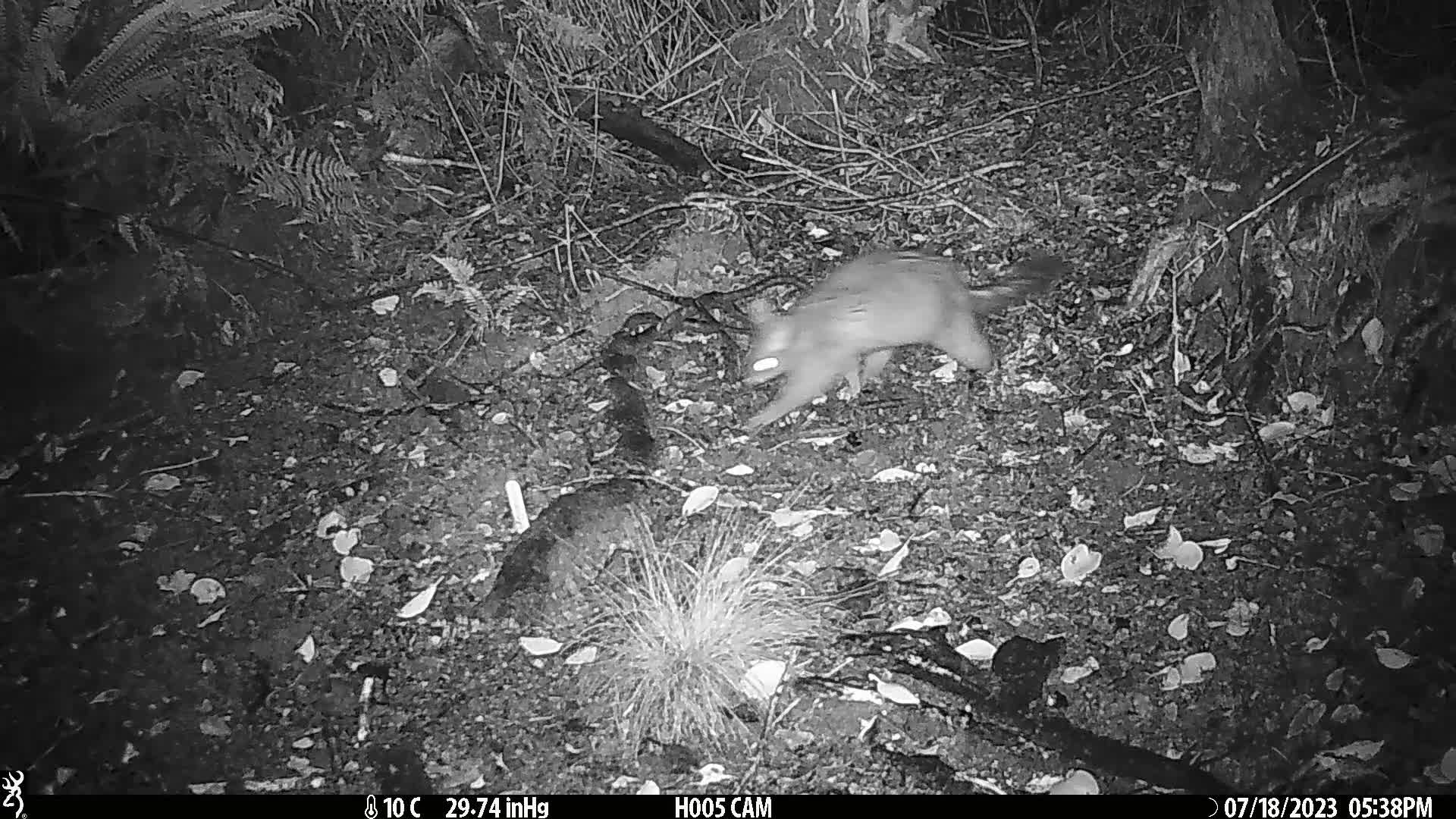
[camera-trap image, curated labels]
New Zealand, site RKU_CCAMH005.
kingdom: Animalia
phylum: Chordata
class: Mammalia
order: Diprotodontia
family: Phalangeridae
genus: Trichosurus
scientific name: Trichosurus vulpecula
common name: common brushtail possum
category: possum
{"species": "possum (common brushtail possum) (Trichosurus vulpecula)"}